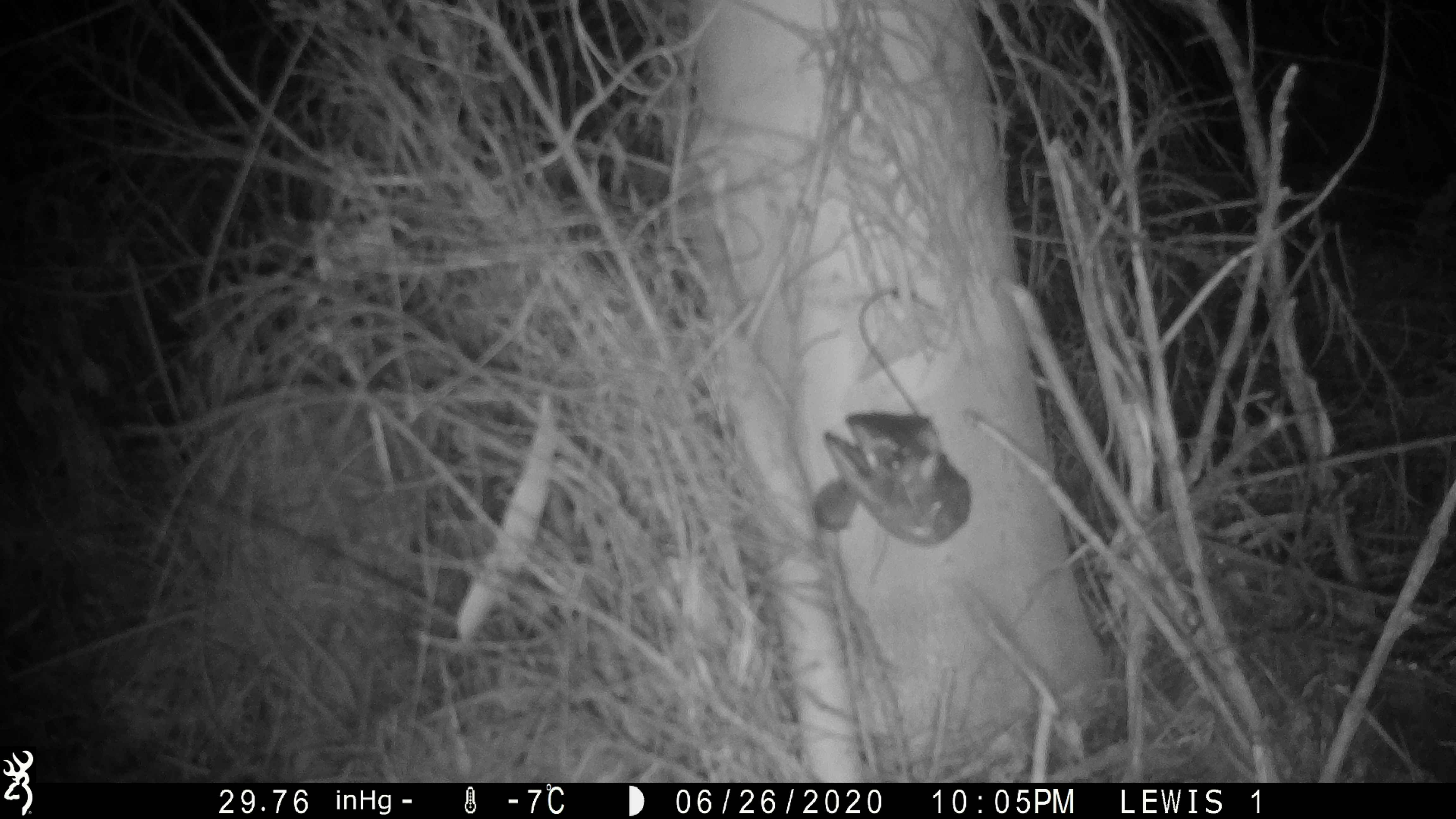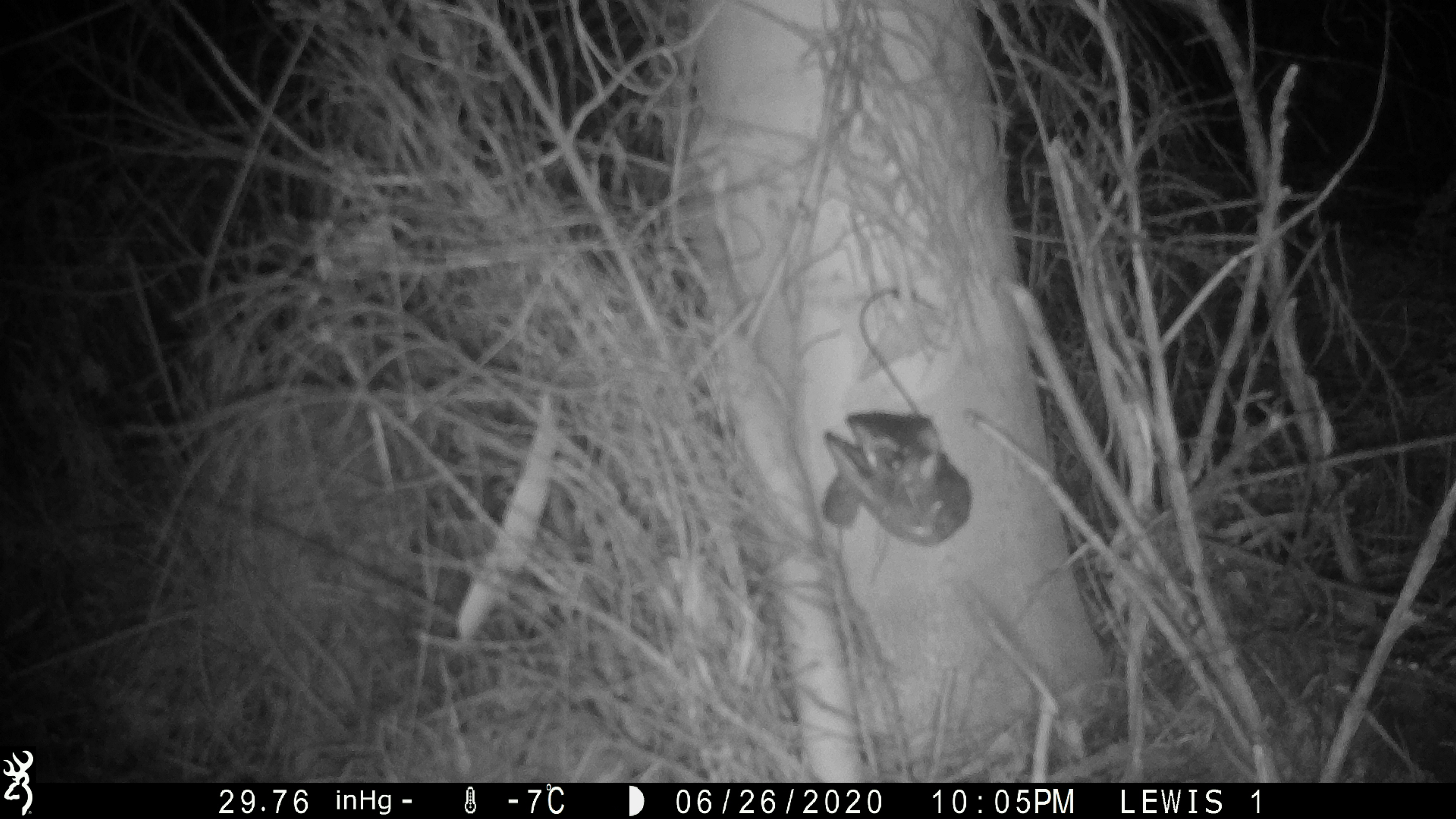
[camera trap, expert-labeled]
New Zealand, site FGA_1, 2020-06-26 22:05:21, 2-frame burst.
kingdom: Animalia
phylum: Chordata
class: Mammalia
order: Rodentia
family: Muridae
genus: Mus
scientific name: Mus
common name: mouse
Mouse (Mus).